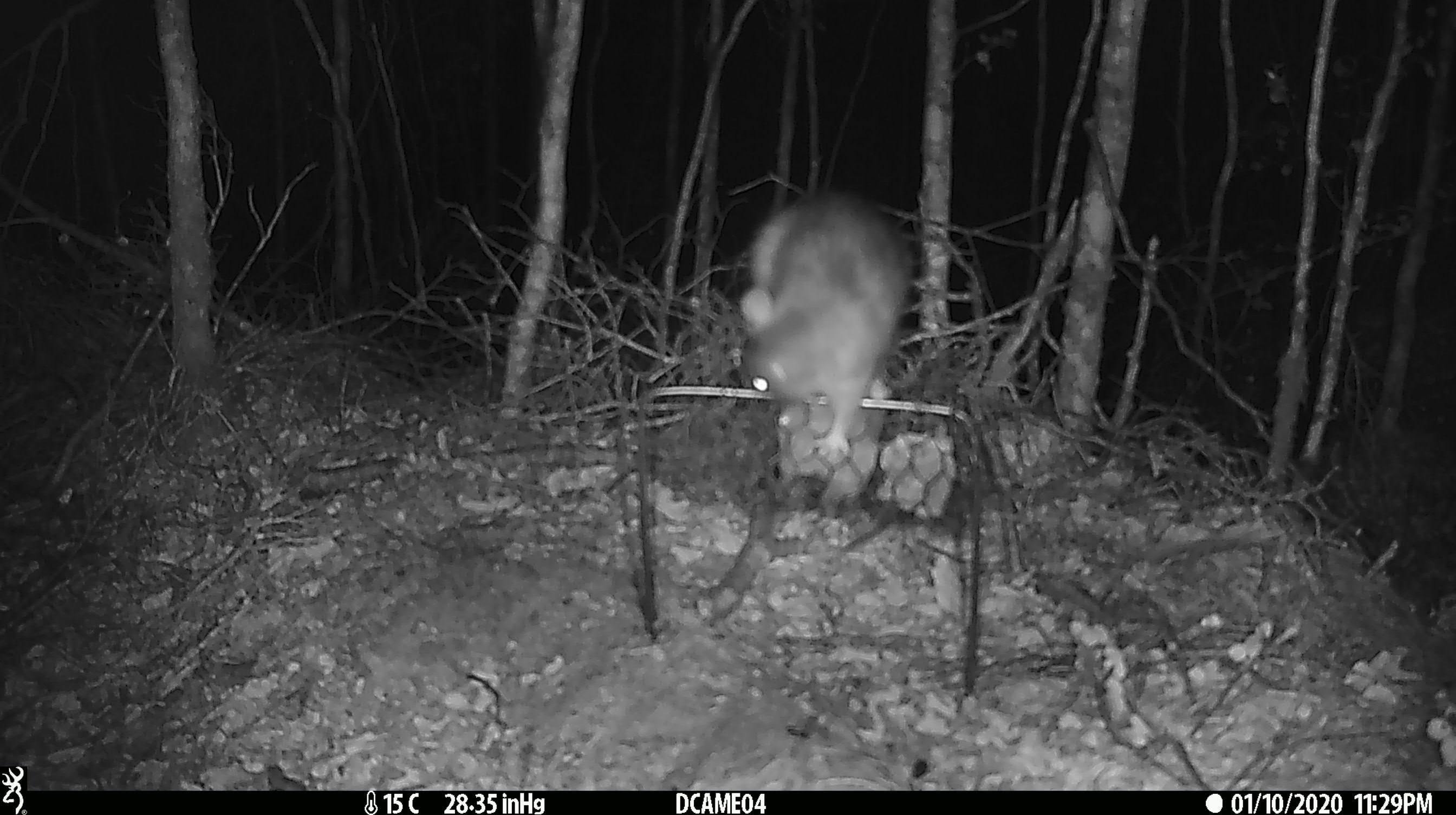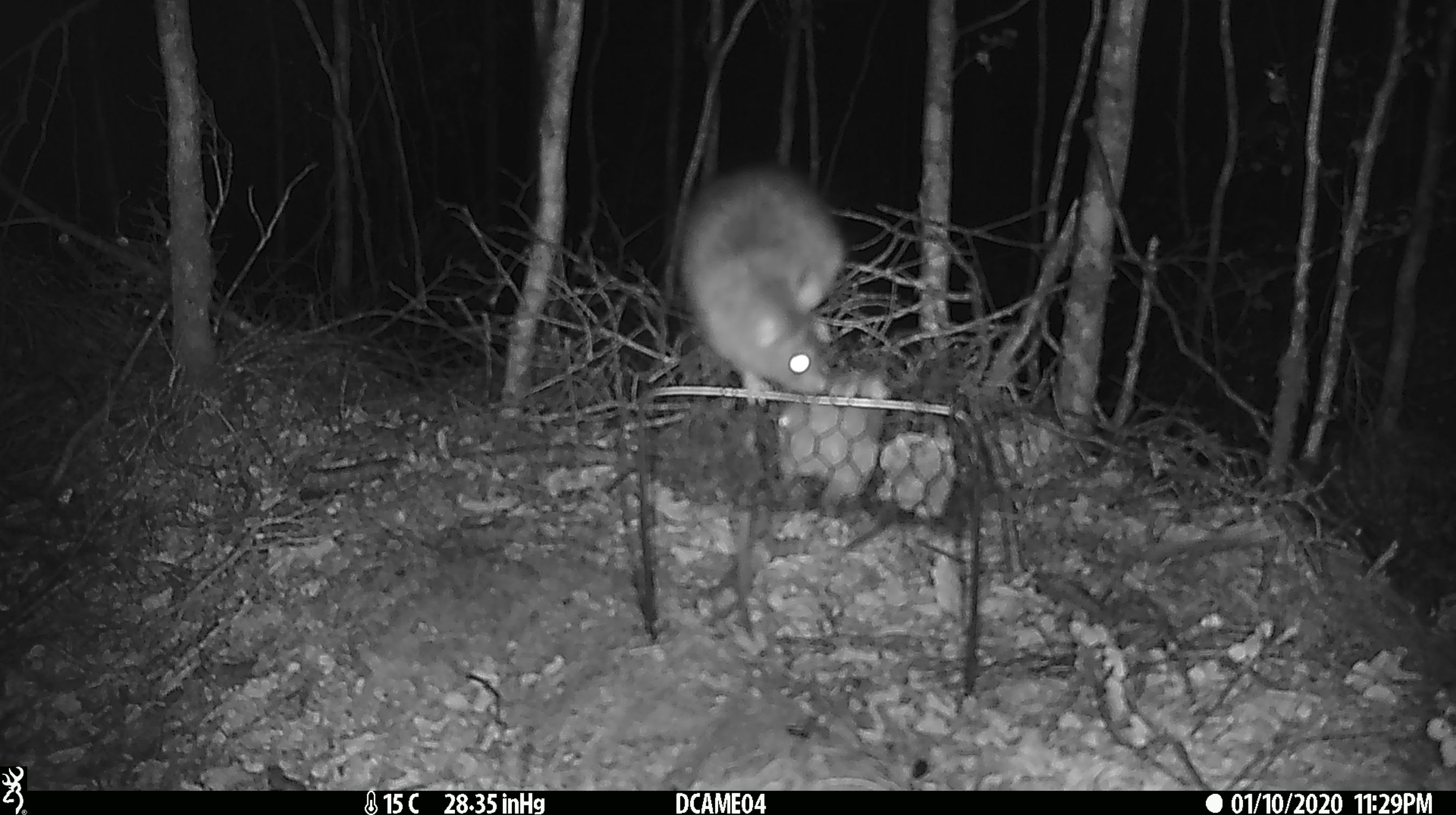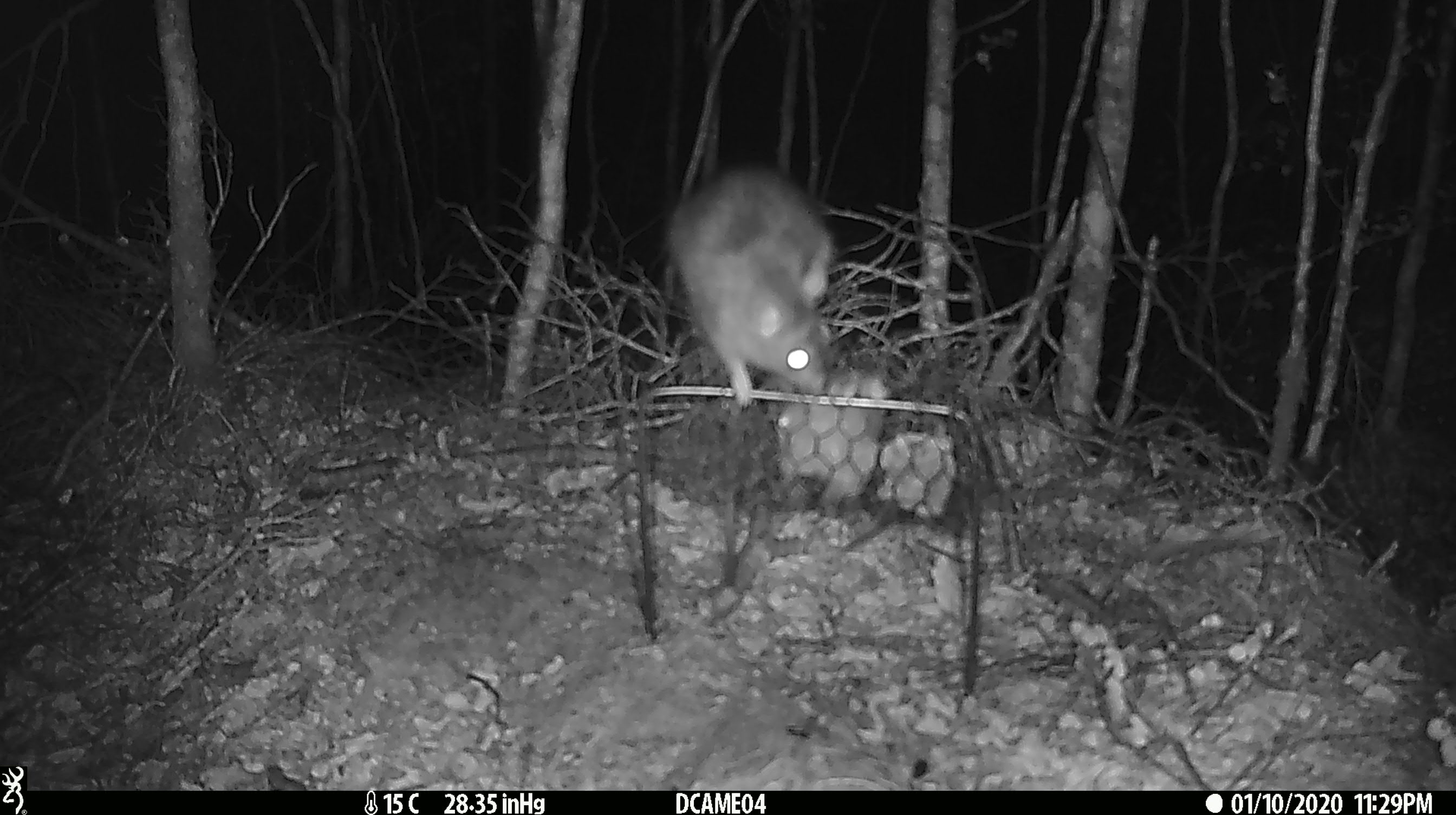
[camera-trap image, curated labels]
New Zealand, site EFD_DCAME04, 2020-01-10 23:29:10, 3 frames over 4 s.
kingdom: Animalia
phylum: Chordata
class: Mammalia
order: Rodentia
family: Muridae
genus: Rattus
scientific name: Rattus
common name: rat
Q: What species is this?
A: Rat (Rattus).